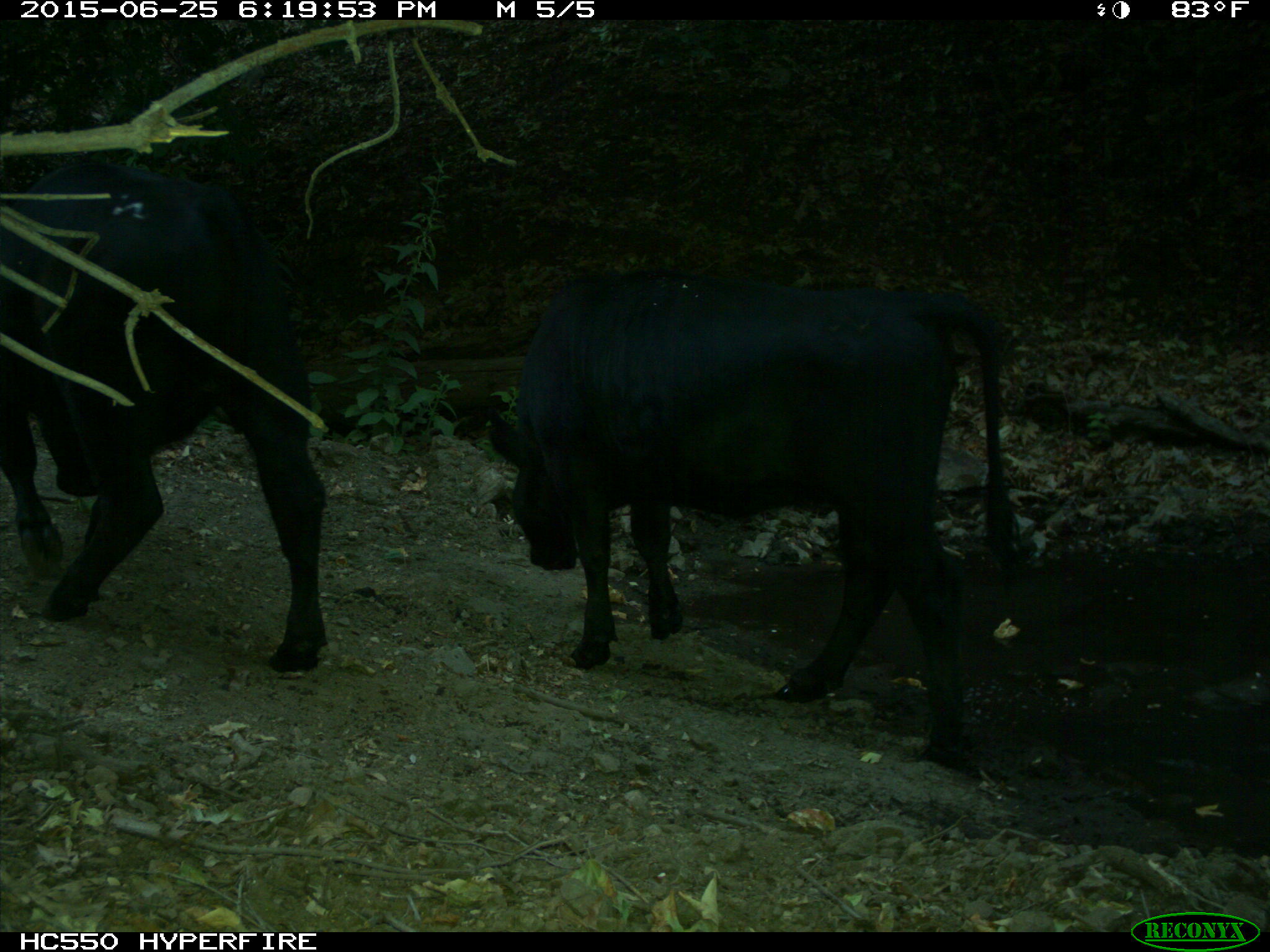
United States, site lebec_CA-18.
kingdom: Animalia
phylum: Chordata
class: Mammalia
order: Artiodactyla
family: Bovidae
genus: Bos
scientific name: Bos taurus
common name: domestic cow